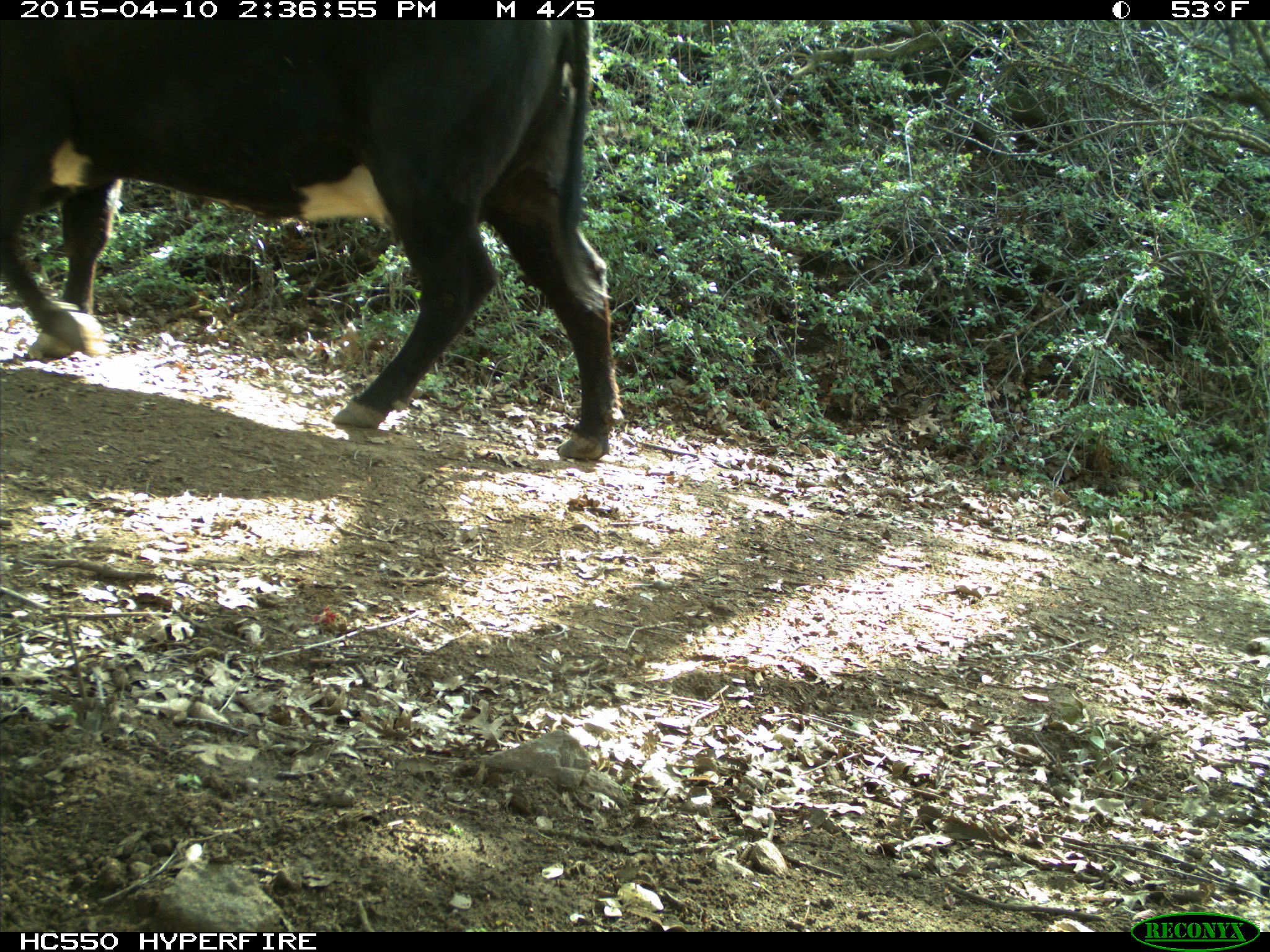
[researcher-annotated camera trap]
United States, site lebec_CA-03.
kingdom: Animalia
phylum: Chordata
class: Mammalia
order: Artiodactyla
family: Bovidae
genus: Bos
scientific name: Bos taurus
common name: domestic cow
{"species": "Bos taurus (domestic cow)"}